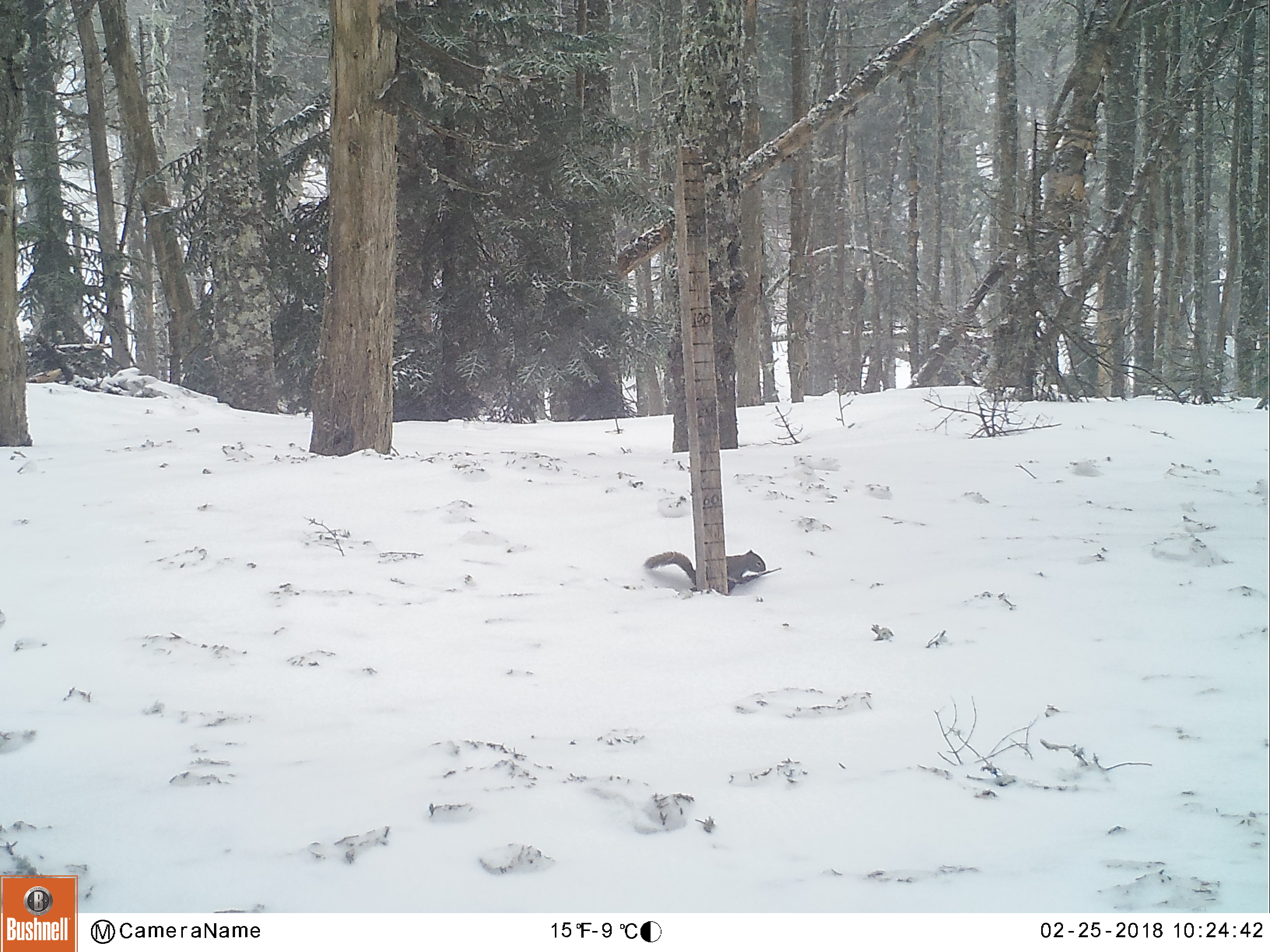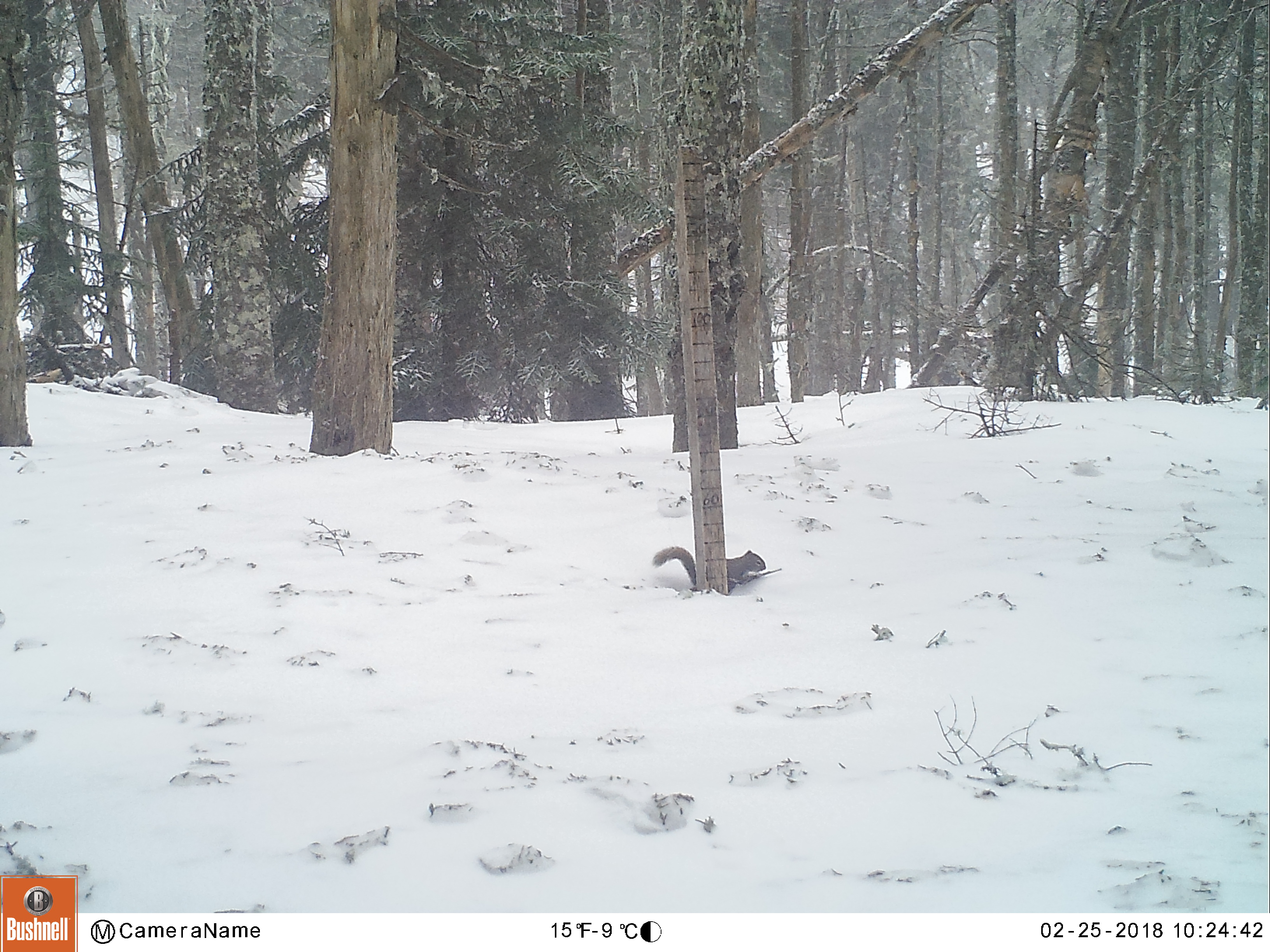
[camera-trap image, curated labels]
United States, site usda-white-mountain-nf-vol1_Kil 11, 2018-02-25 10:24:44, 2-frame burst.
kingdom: Animalia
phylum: Chordata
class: Mammalia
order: Rodentia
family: Sciuridae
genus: Tamiasciurus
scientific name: Tamiasciurus hudsonicus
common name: red squirrel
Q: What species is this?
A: Red squirrel (Tamiasciurus hudsonicus).